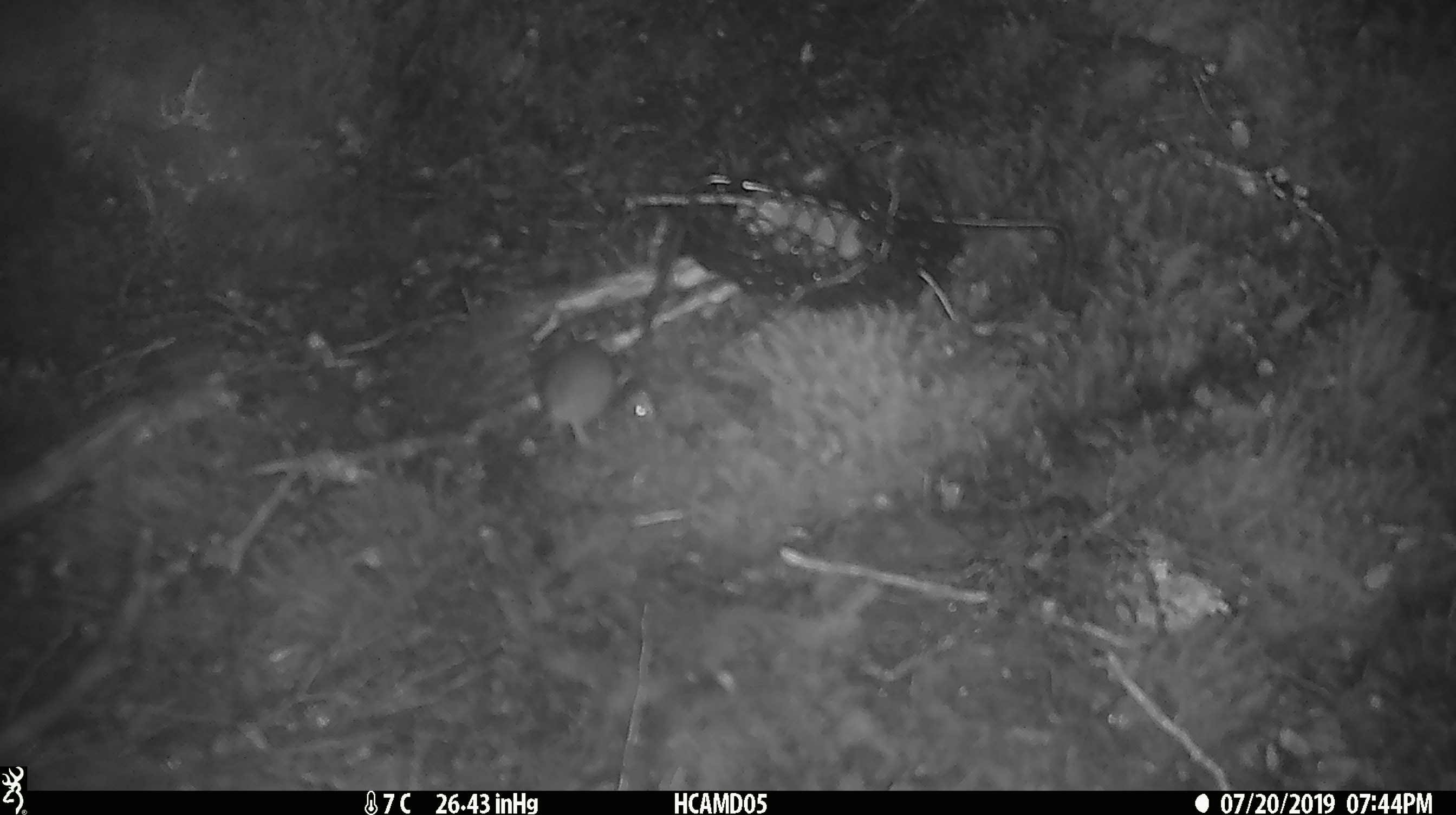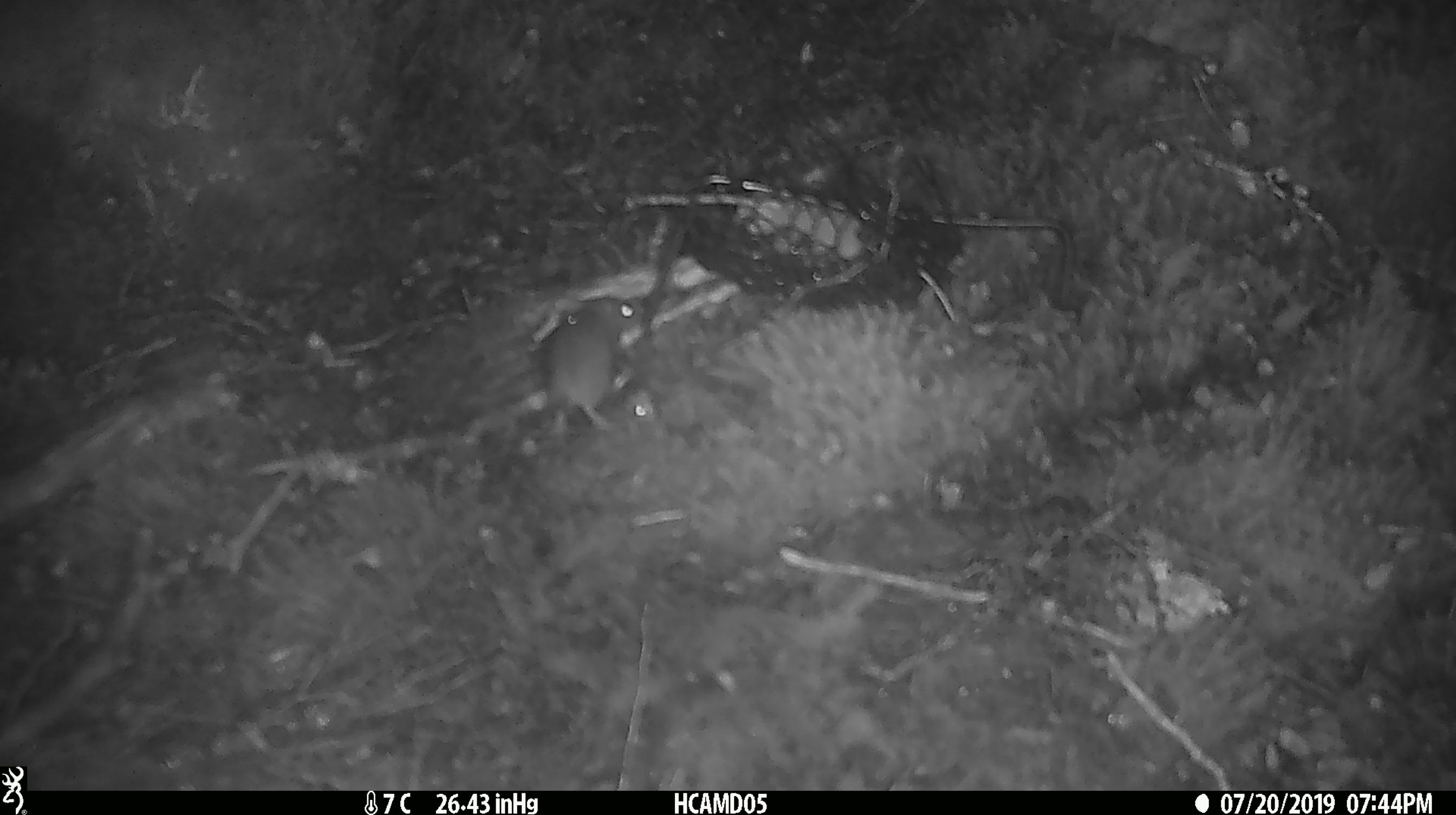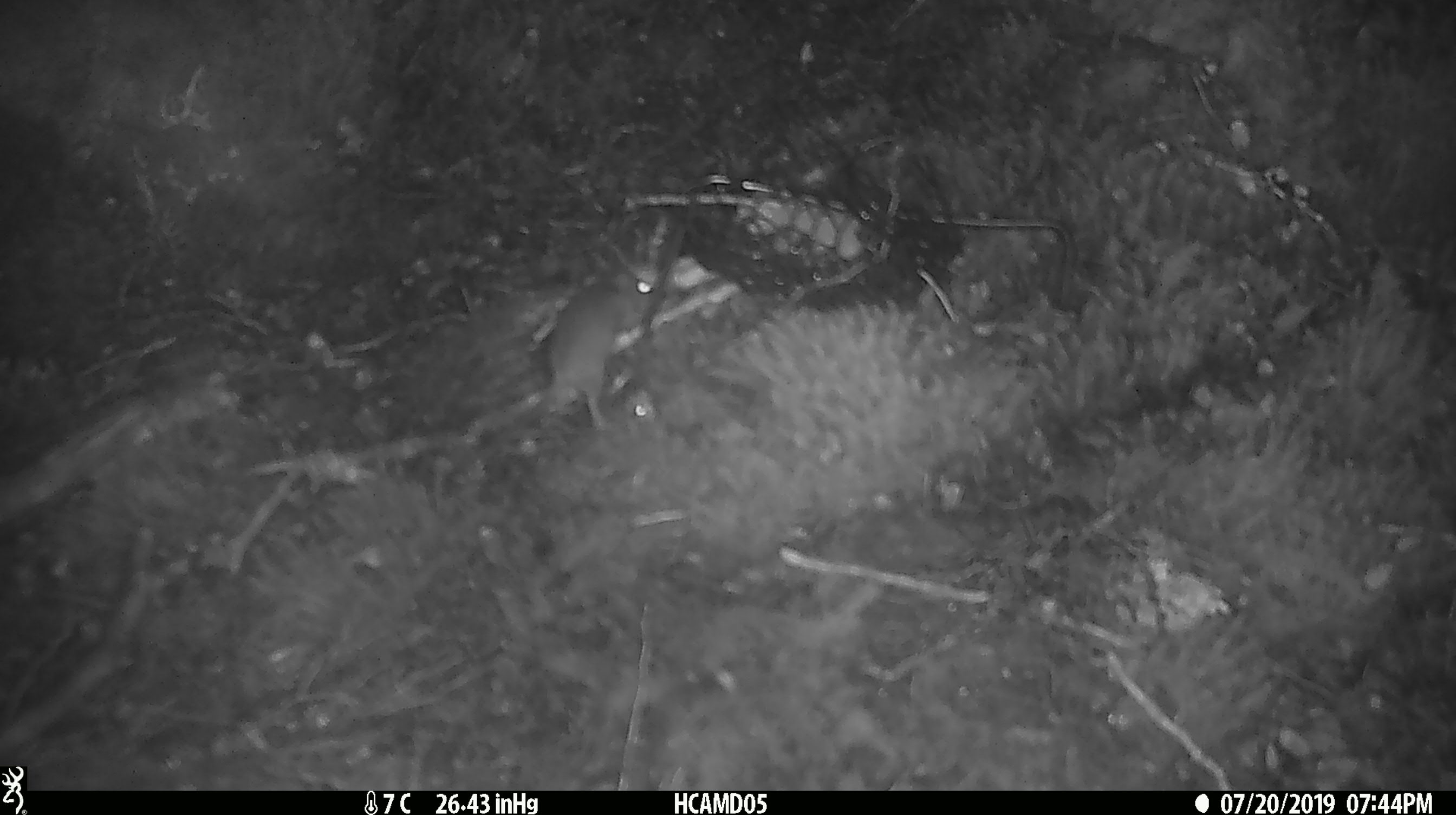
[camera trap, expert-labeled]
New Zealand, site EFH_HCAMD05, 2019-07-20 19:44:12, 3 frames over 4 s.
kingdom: Animalia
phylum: Chordata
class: Mammalia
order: Rodentia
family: Muridae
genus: Mus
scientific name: Mus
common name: mouse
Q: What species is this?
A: Mouse (Mus).